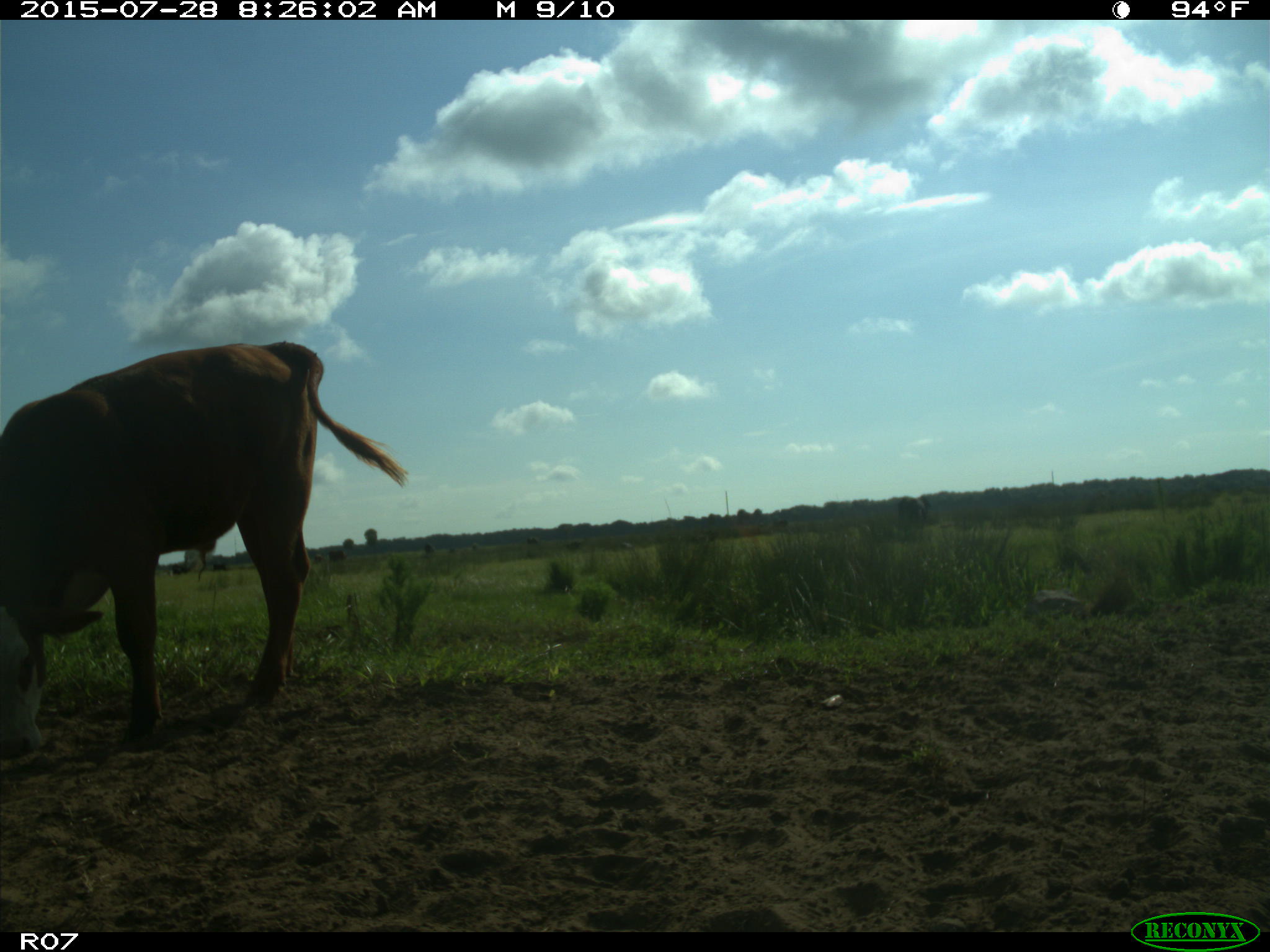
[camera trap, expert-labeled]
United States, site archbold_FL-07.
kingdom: Animalia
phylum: Chordata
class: Mammalia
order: Artiodactyla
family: Bovidae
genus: Bos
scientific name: Bos taurus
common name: domestic cow